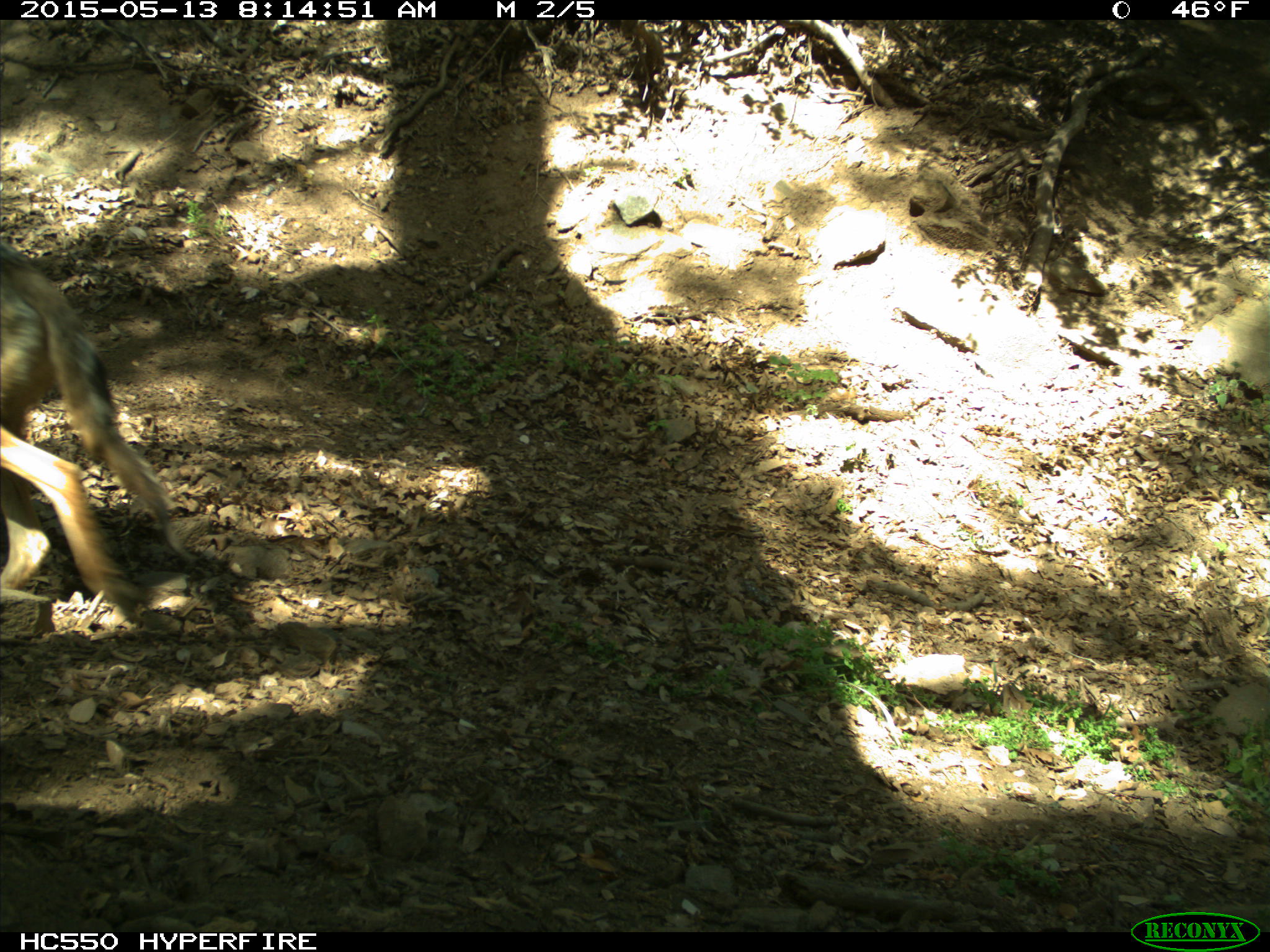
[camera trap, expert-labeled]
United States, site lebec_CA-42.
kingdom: Animalia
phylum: Chordata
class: Mammalia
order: Carnivora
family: Canidae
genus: Canis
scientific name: Canis latrans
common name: coyote